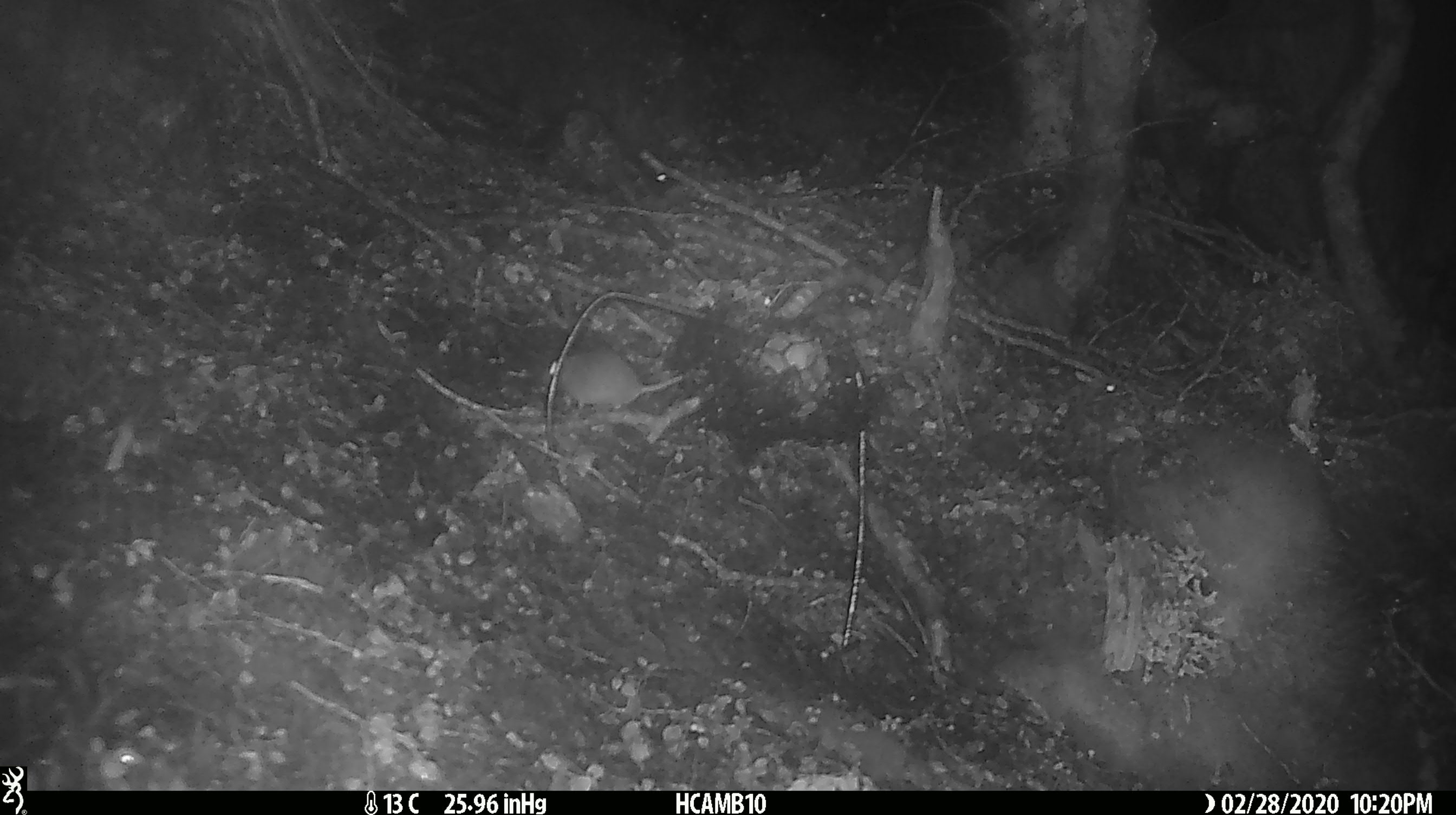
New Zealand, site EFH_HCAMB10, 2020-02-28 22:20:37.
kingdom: Animalia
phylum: Chordata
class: Mammalia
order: Rodentia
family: Muridae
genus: Mus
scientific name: Mus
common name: mouse